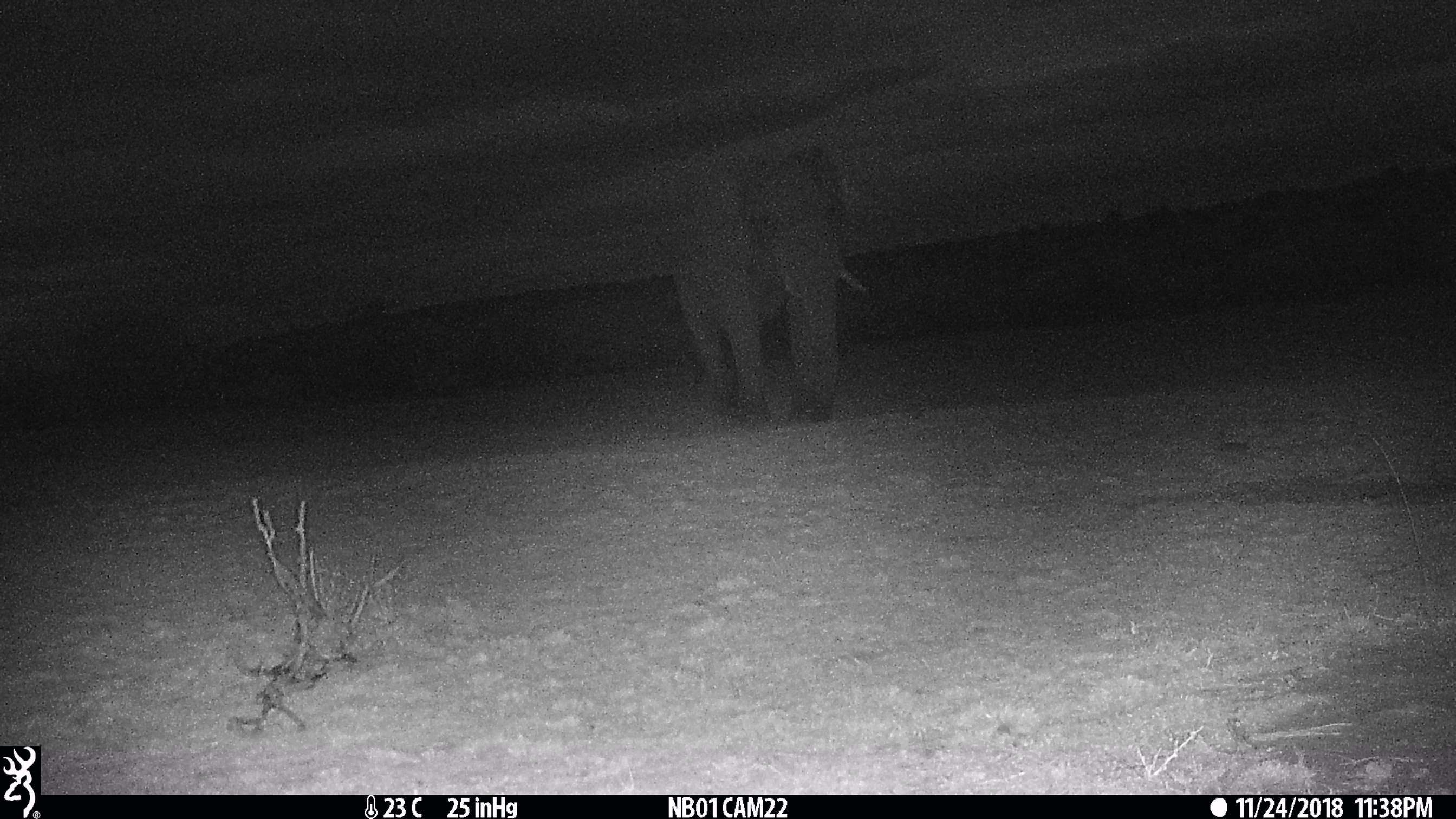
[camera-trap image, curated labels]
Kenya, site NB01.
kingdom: Animalia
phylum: Chordata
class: Mammalia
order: Proboscidea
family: Elephantidae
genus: Loxodonta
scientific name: Loxodonta africana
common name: elephant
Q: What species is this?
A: Elephant (Loxodonta africana).